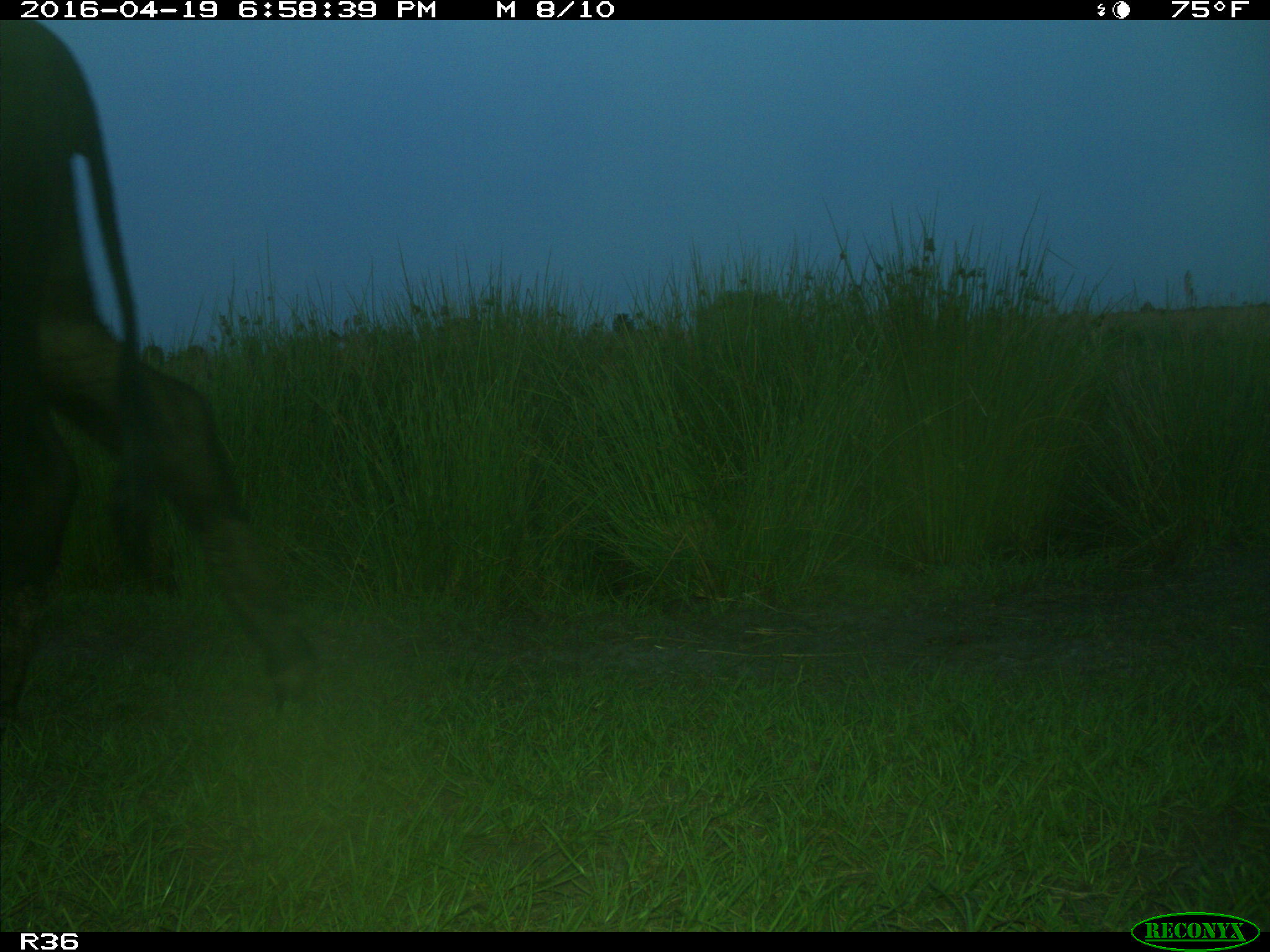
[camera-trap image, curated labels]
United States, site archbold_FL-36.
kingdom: Animalia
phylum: Chordata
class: Mammalia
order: Artiodactyla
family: Bovidae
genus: Bos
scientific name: Bos taurus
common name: domestic cow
Bos taurus (domestic cow).